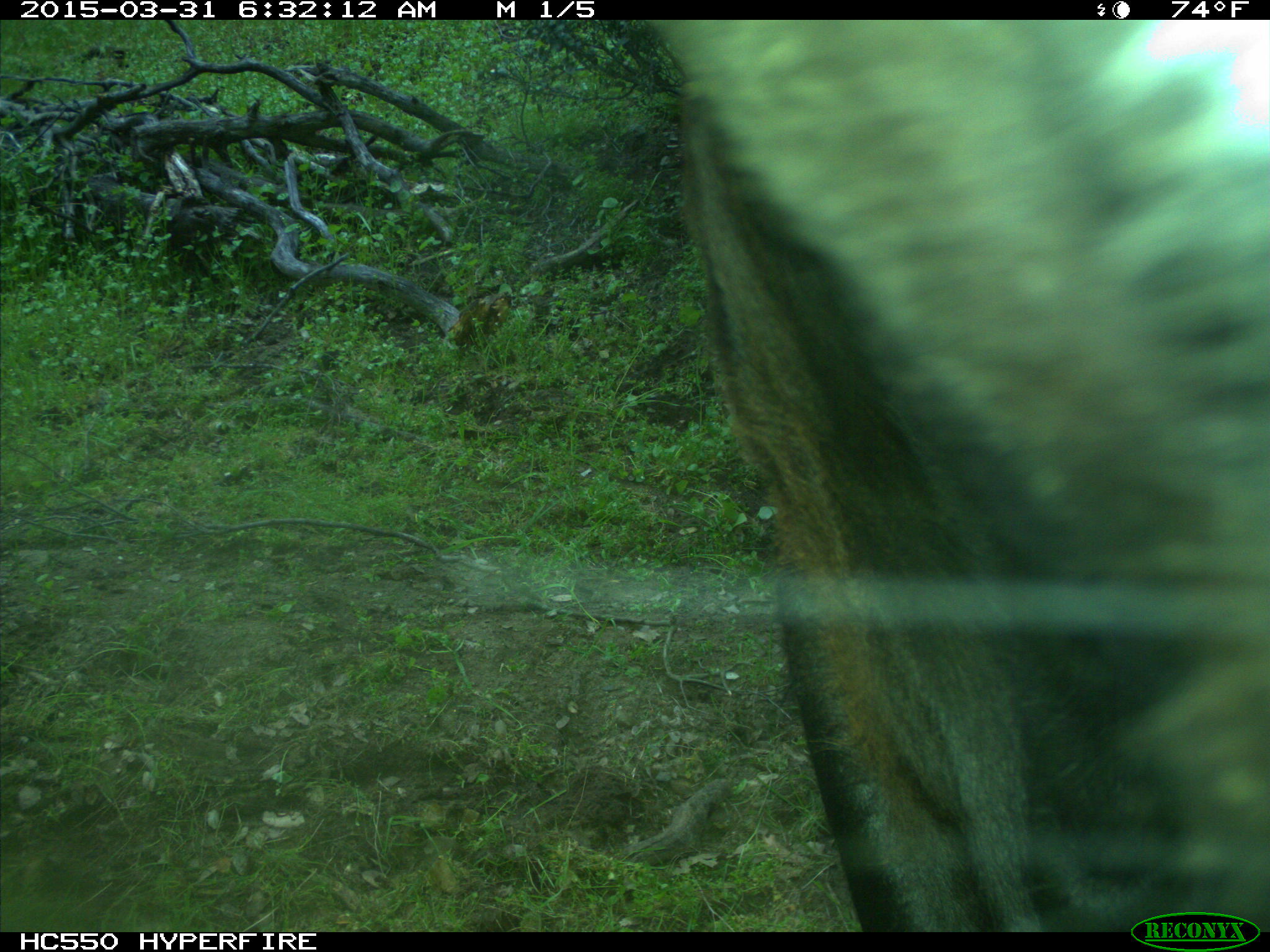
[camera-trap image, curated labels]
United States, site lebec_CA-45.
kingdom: Animalia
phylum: Chordata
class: Mammalia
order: Artiodactyla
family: Bovidae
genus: Bos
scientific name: Bos taurus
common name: domestic cow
Bos taurus (domestic cow).